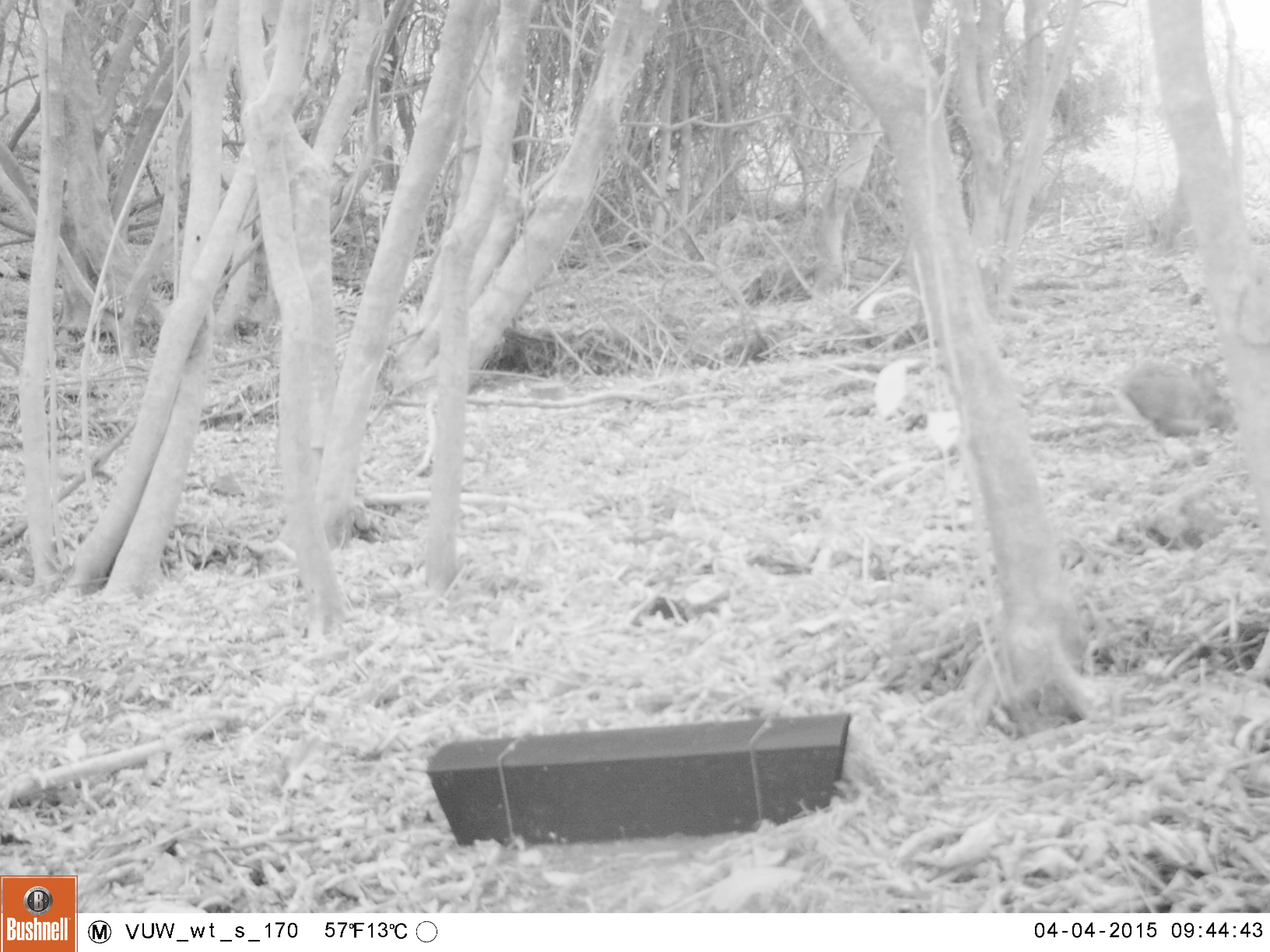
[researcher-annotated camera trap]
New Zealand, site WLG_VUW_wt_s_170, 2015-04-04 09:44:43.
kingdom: Animalia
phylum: Chordata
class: Mammalia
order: Lagomorpha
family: Leporidae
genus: Oryctolagus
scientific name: Oryctolagus cuniculus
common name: european rabbit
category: rabbit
Rabbit (european rabbit) (Oryctolagus cuniculus).